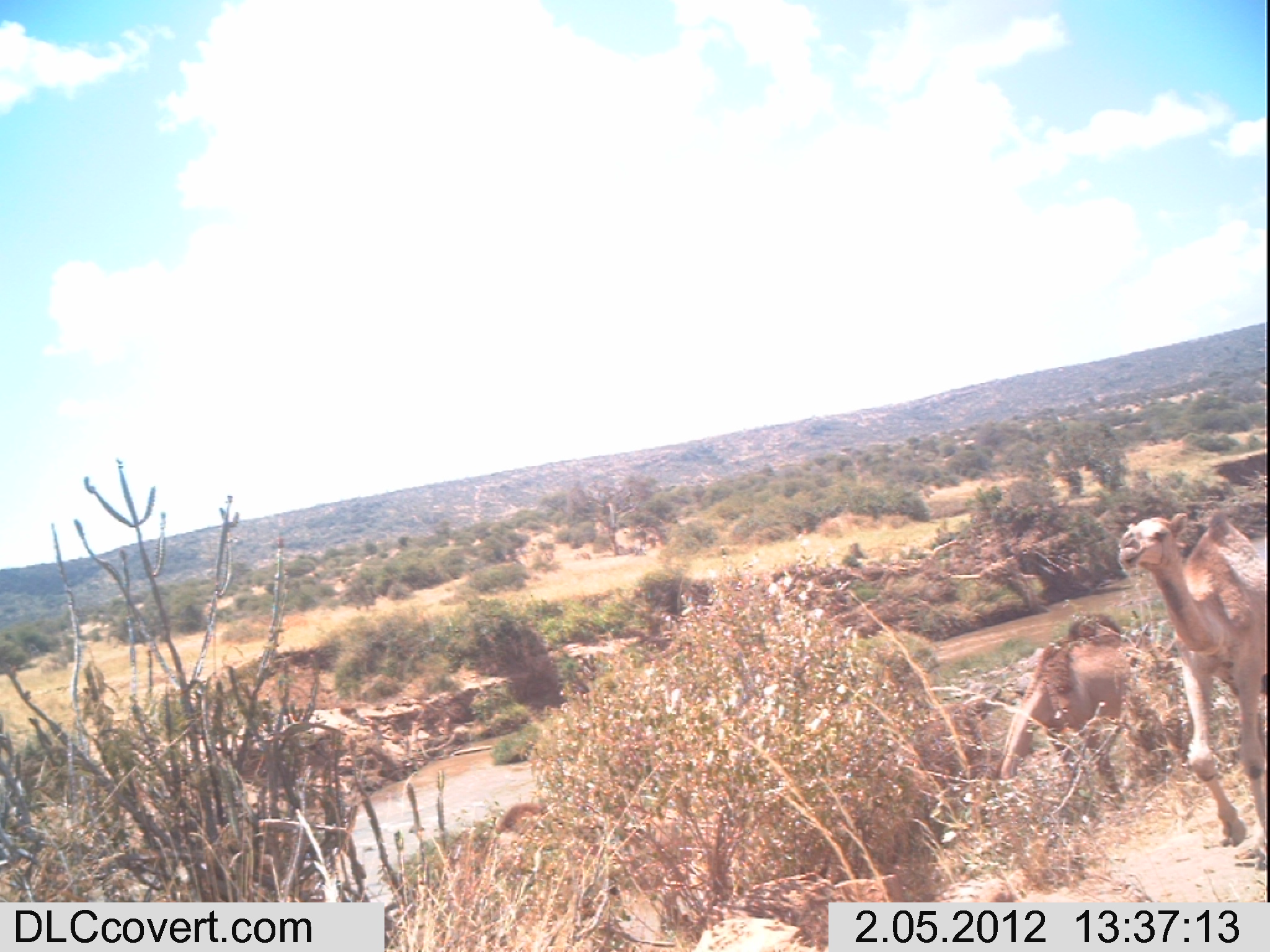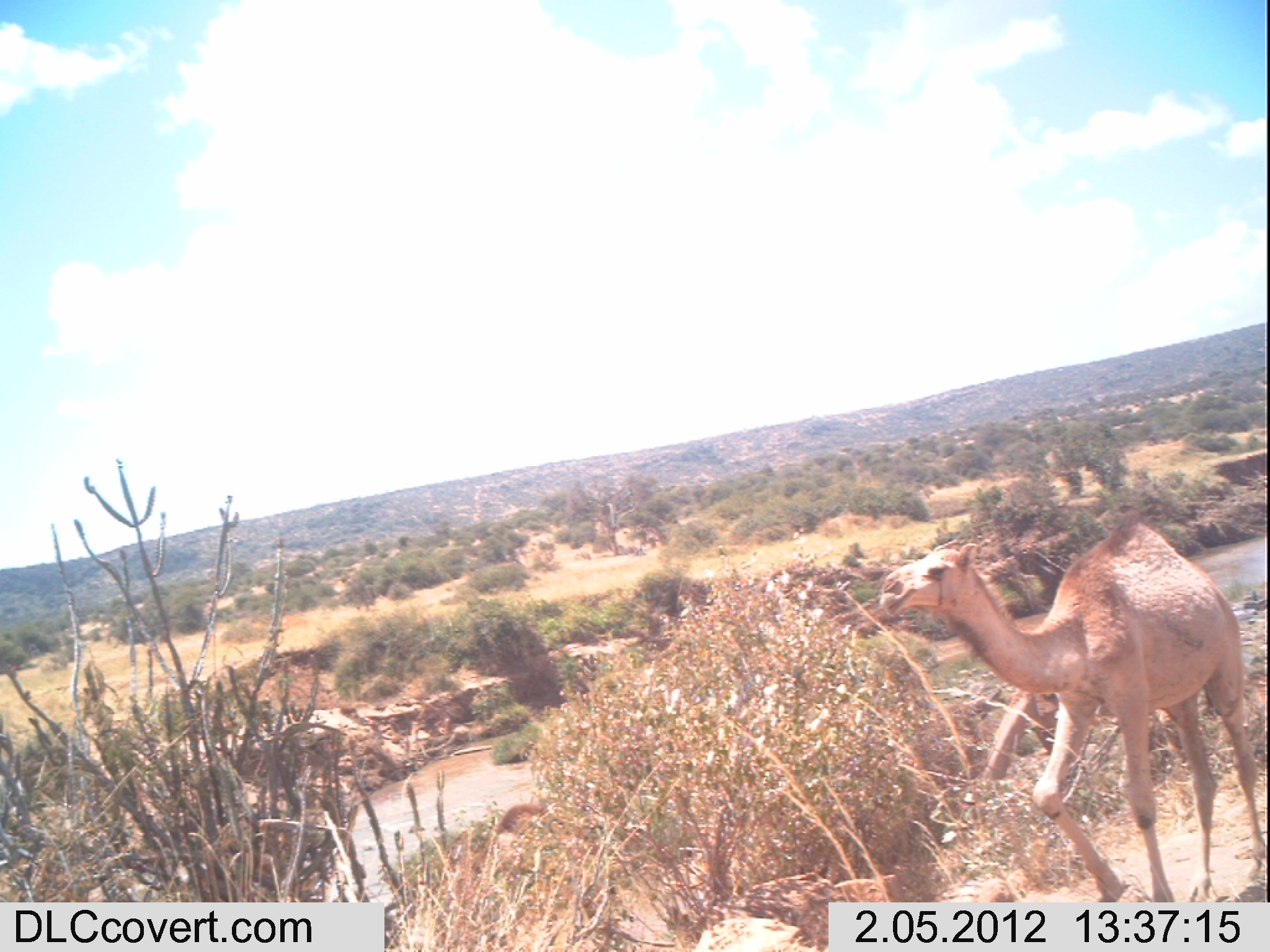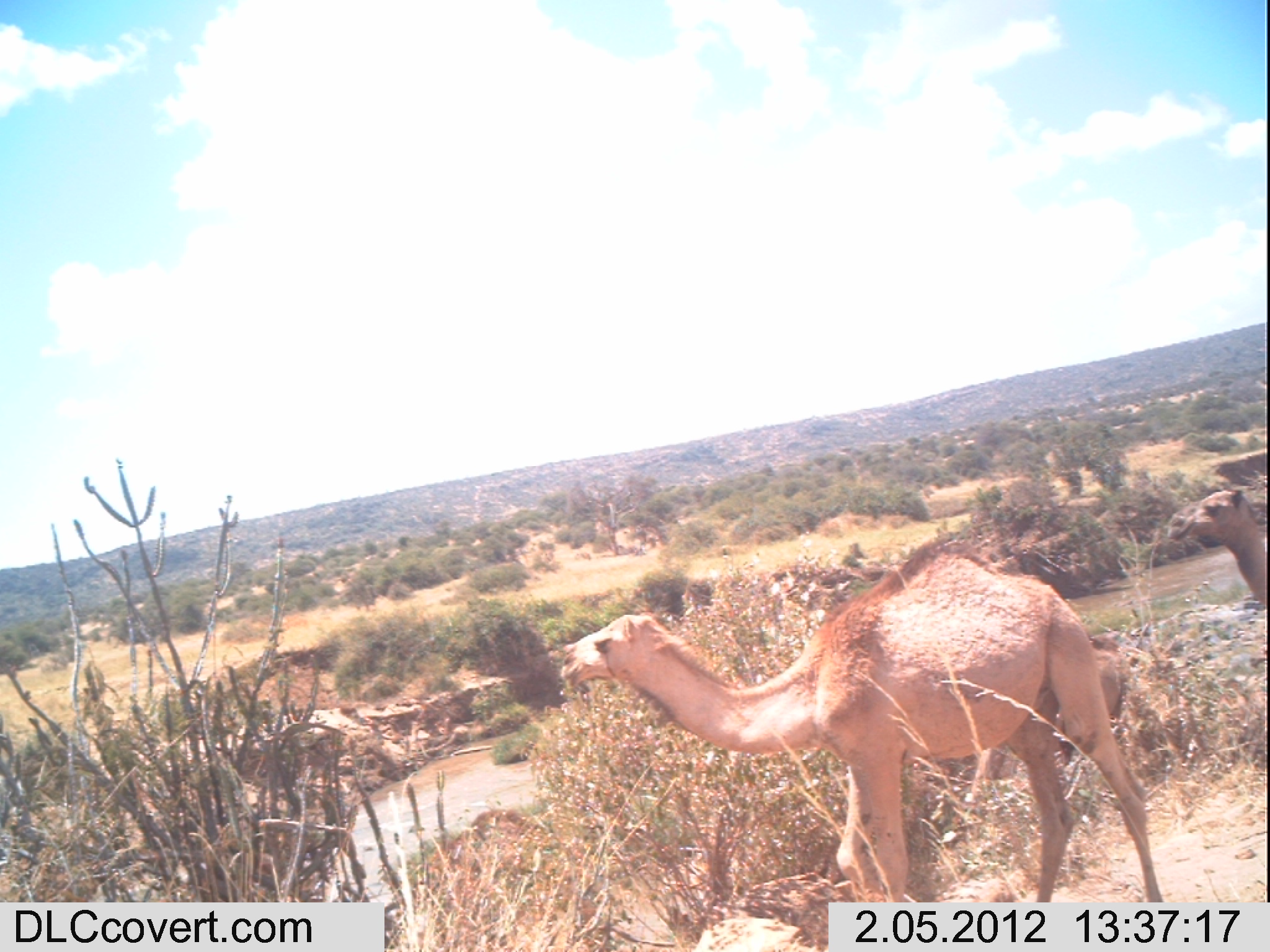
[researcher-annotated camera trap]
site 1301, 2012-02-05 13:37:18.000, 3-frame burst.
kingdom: Animalia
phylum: Chordata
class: Mammalia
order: Artiodactyla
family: Camelidae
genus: Camelus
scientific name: Camelus dromedarius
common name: dromedary camel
Camelus dromedarius (dromedary camel), count 2.